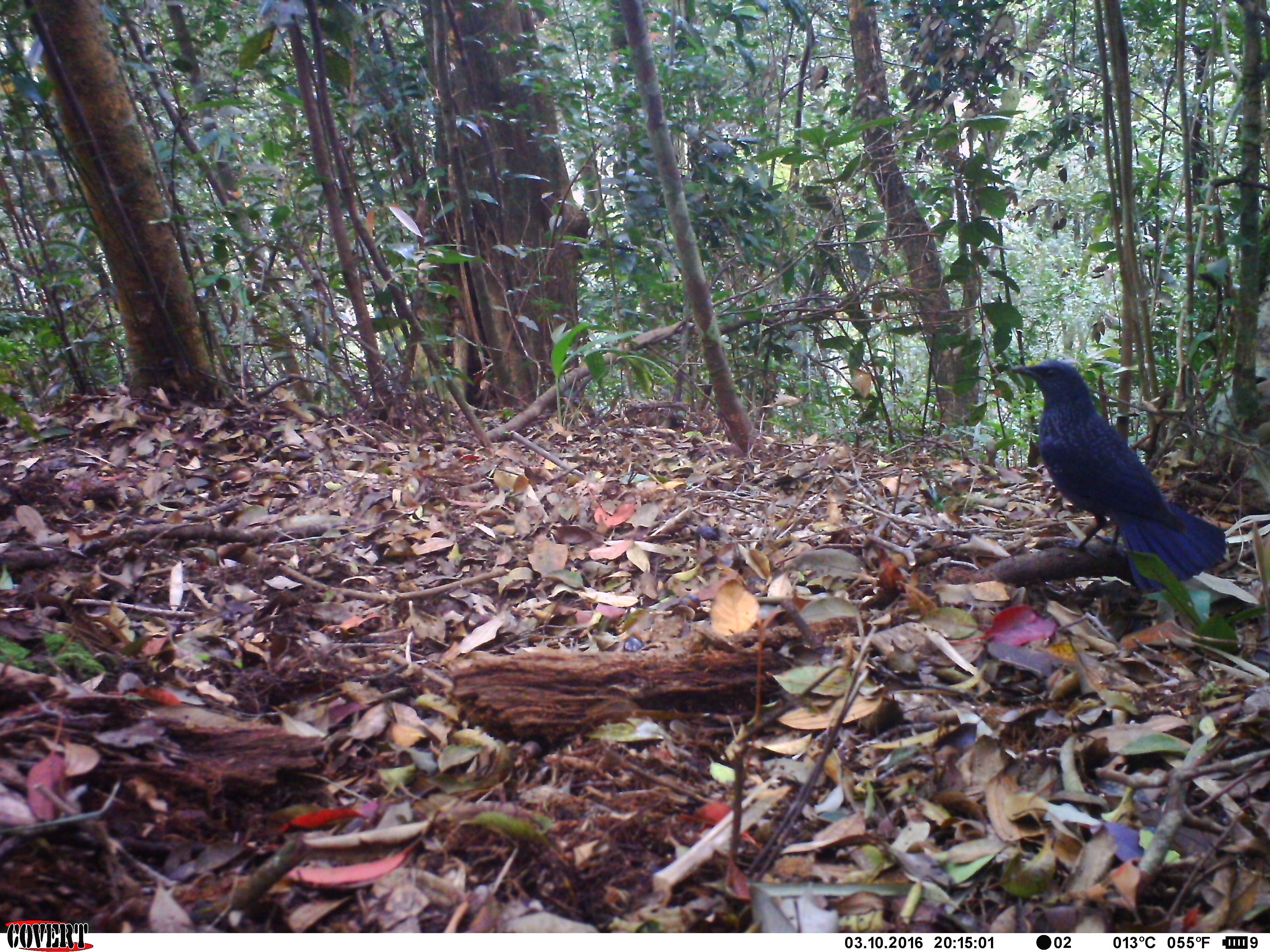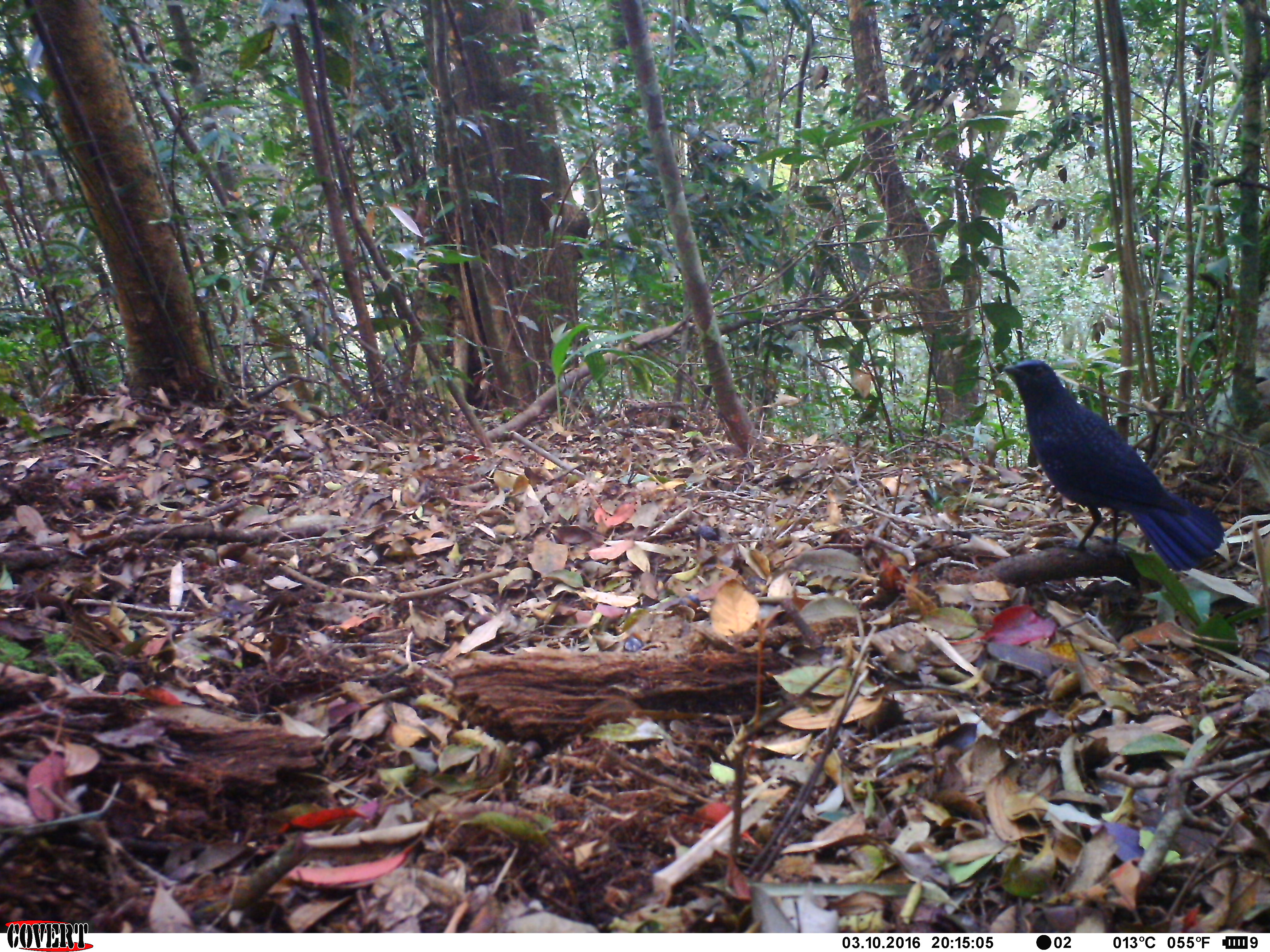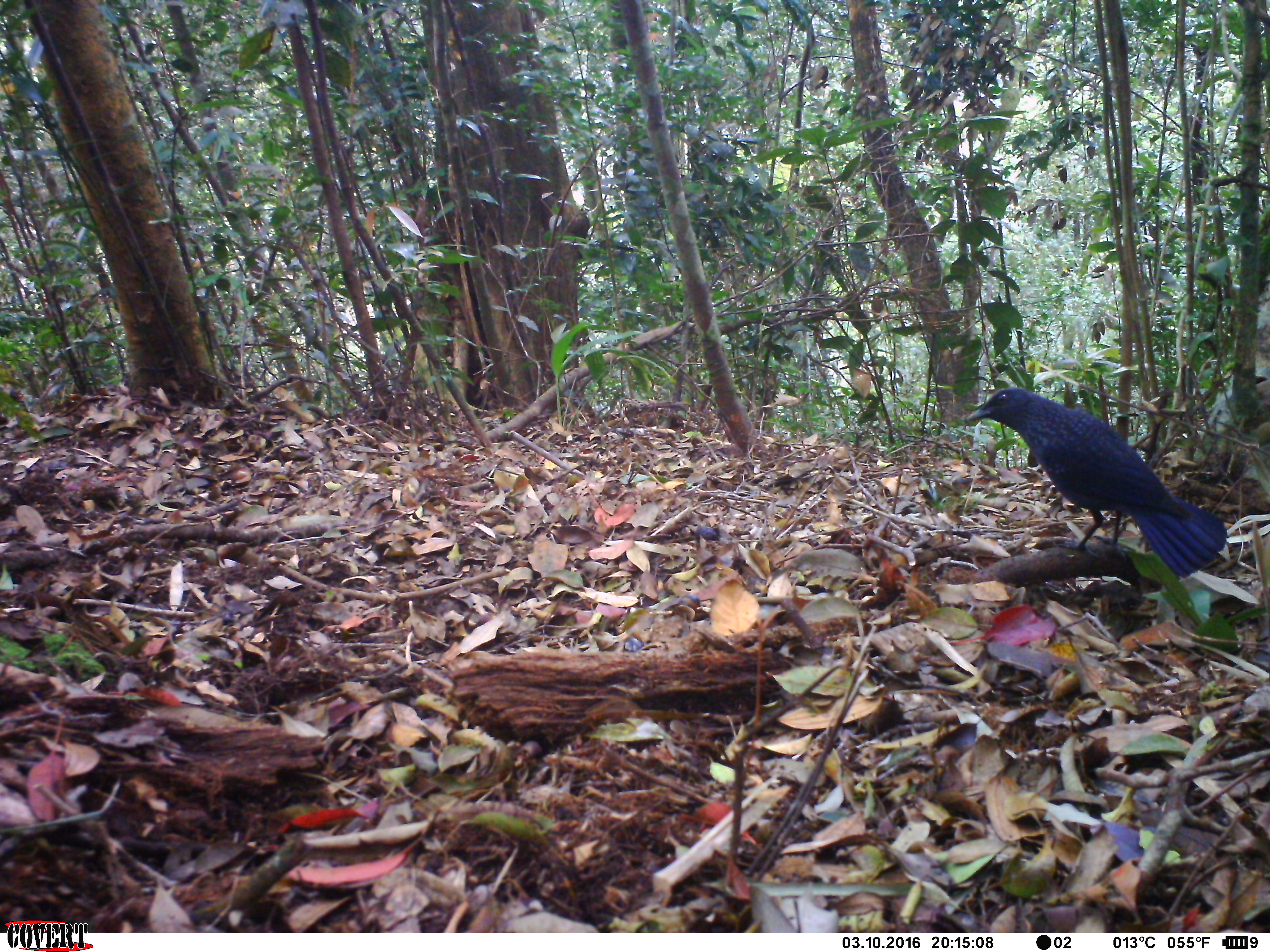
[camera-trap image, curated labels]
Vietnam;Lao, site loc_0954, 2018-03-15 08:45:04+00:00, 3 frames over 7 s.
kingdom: Animalia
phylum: Chordata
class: Aves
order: Passeriformes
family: Muscicapidae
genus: Myophonus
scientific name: Myophonus caeruleus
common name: blue whistling thrush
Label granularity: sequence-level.